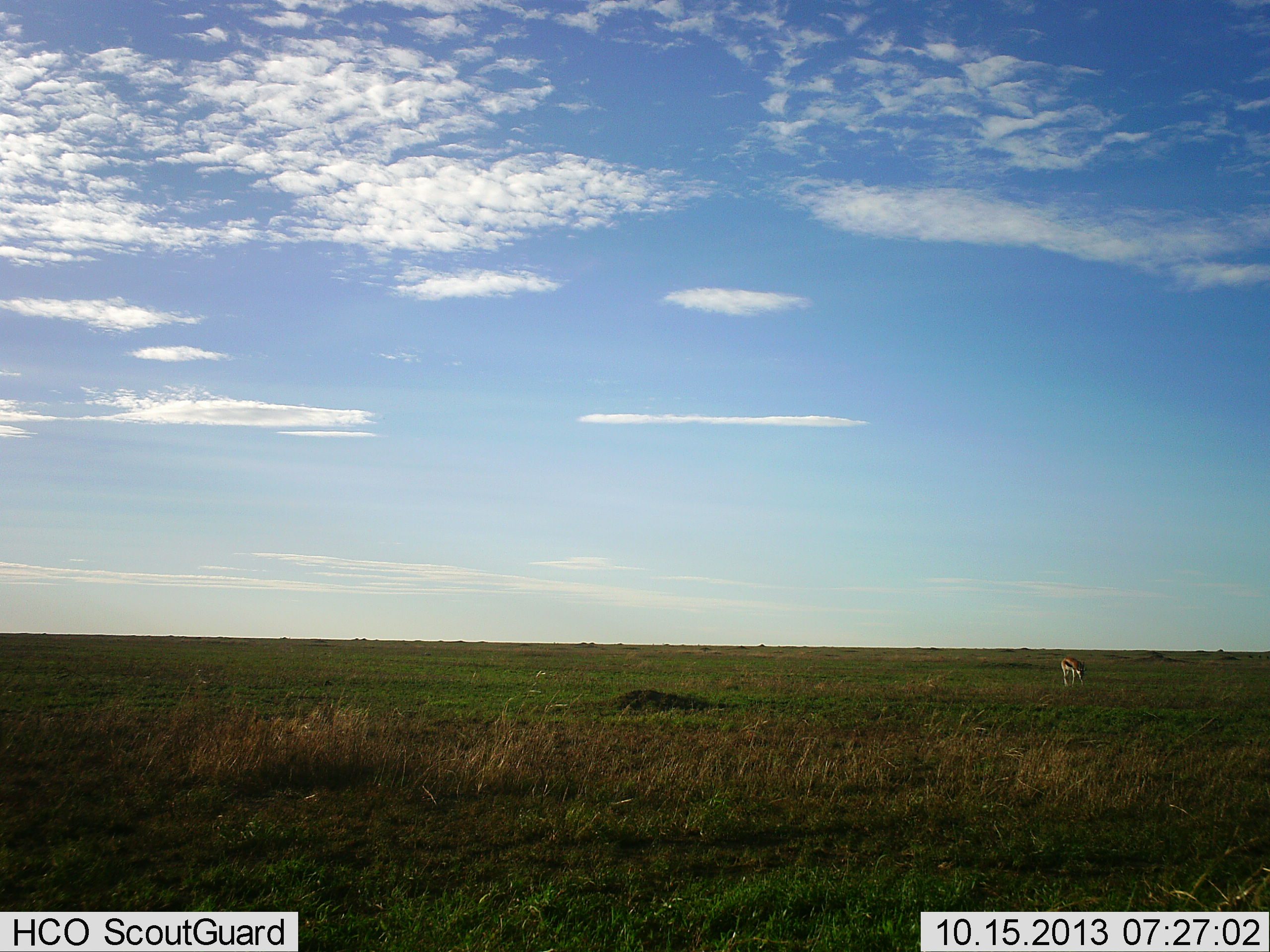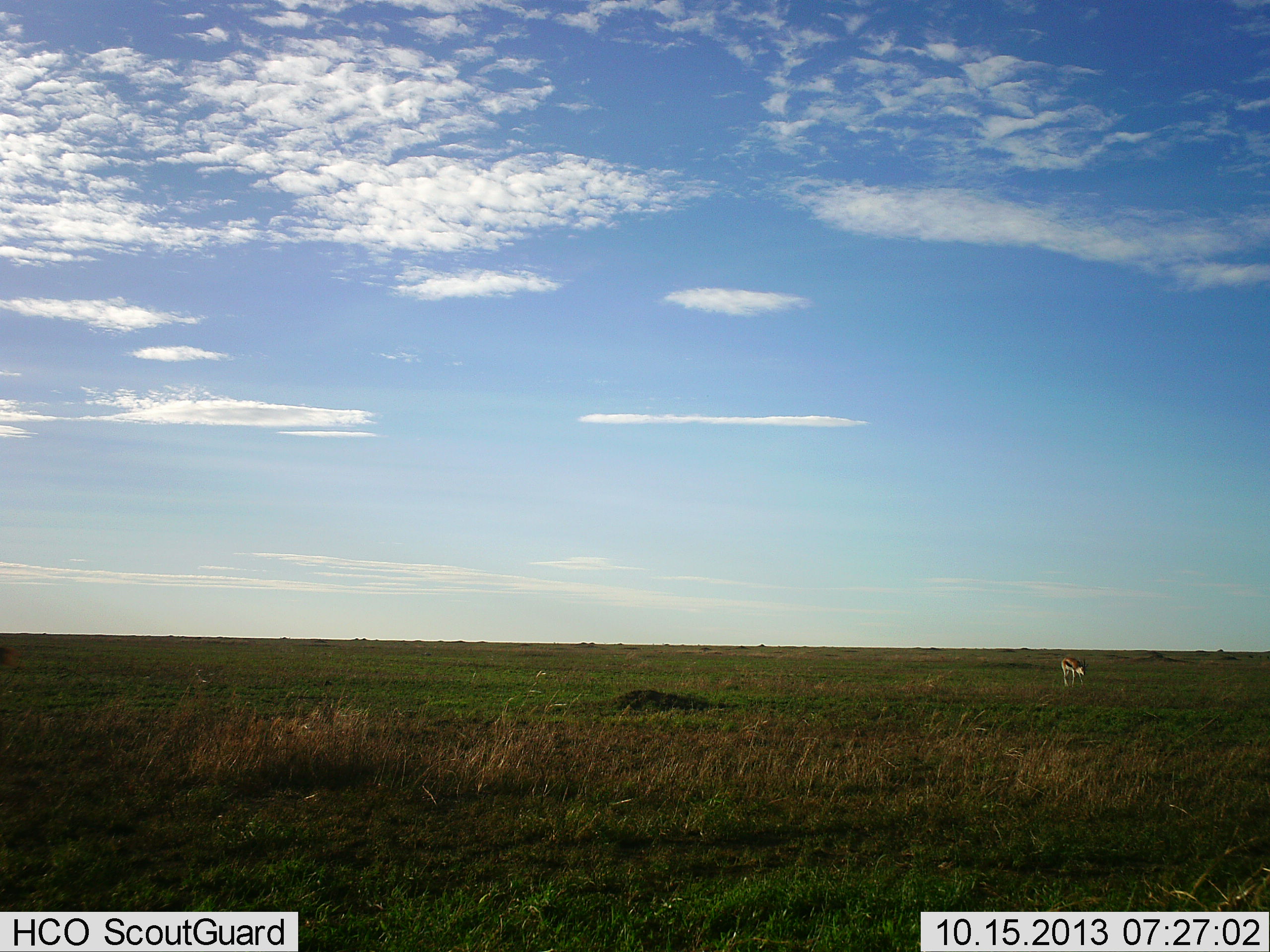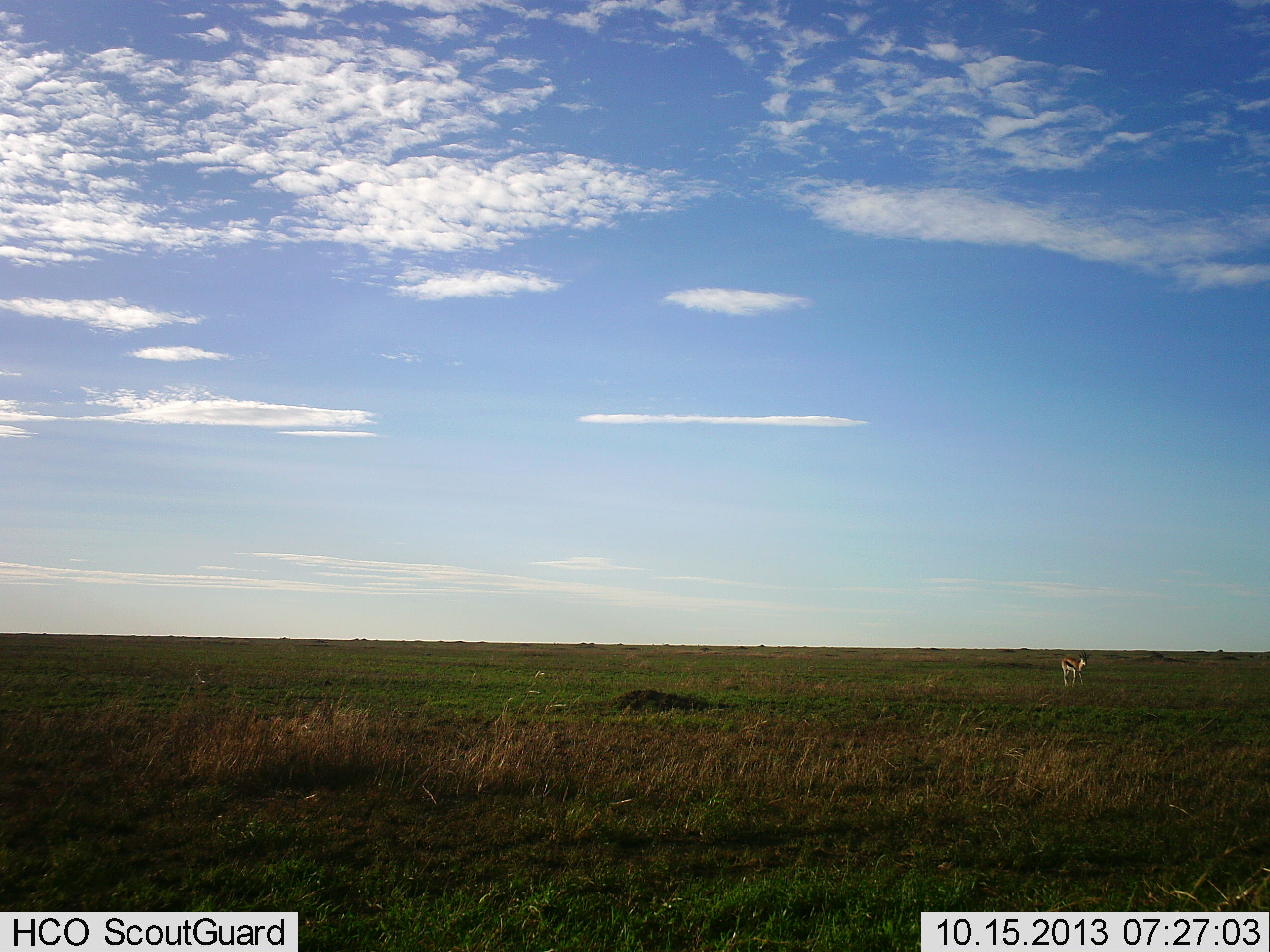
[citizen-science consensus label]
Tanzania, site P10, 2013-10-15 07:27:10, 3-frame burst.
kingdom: Animalia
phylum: Chordata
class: Mammalia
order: Artiodactyla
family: Bovidae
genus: Eudorcas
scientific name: Eudorcas thomsonii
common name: thomson's gazelle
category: gazellethomsons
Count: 1.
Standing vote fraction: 41%.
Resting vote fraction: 0%.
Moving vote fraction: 6%.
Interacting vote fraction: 0%.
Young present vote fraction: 0%.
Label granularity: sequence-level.